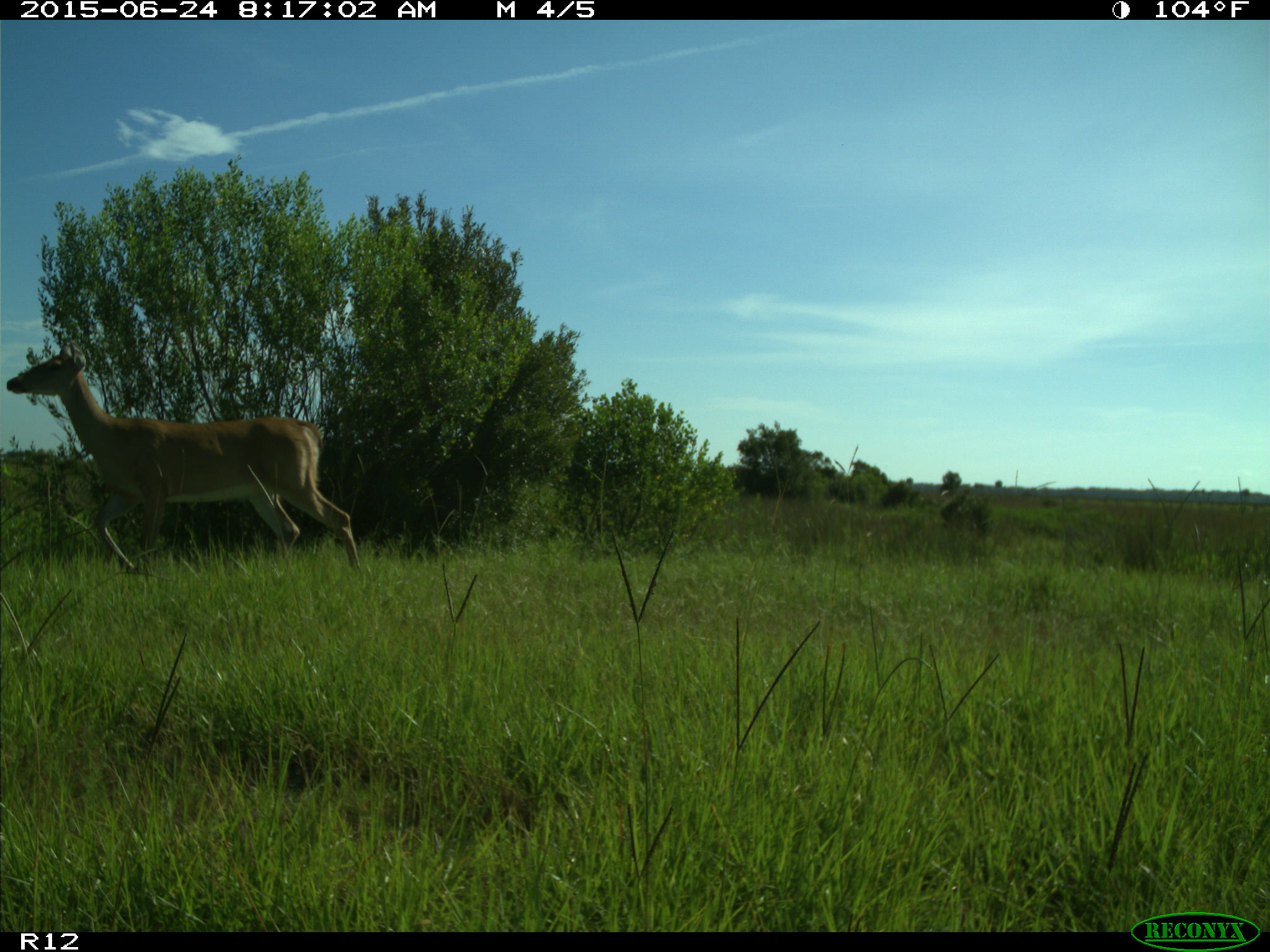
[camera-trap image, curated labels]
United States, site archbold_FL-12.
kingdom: Animalia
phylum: Chordata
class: Mammalia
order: Artiodactyla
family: Cervidae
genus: Odocoileus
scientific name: Odocoileus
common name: deer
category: unidentified deer